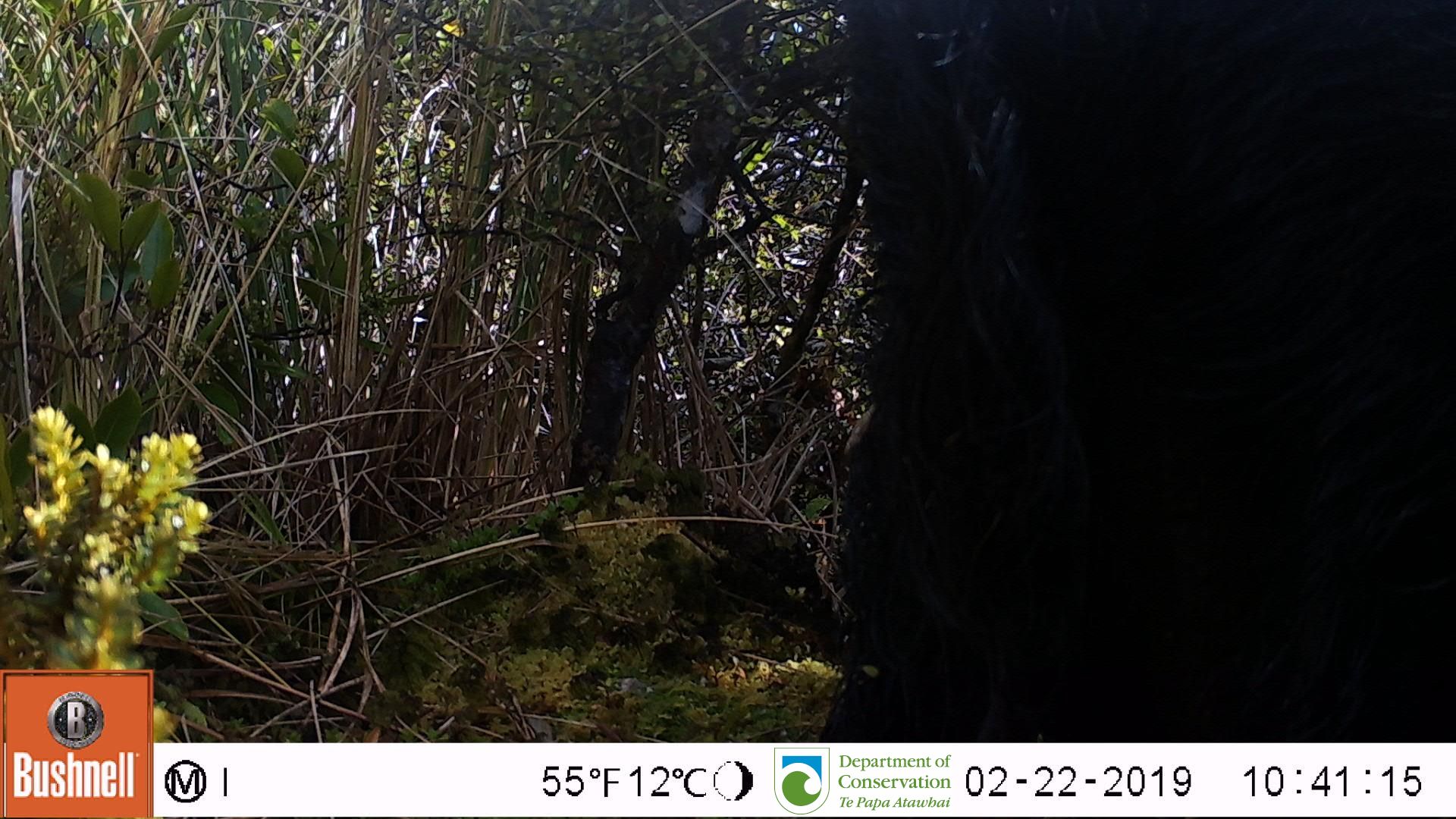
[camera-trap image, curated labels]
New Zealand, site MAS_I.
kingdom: Animalia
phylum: Chordata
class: Mammalia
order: Artiodactyla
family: Suidae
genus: Sus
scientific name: Sus scrofa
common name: pig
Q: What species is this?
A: Pig (Sus scrofa).